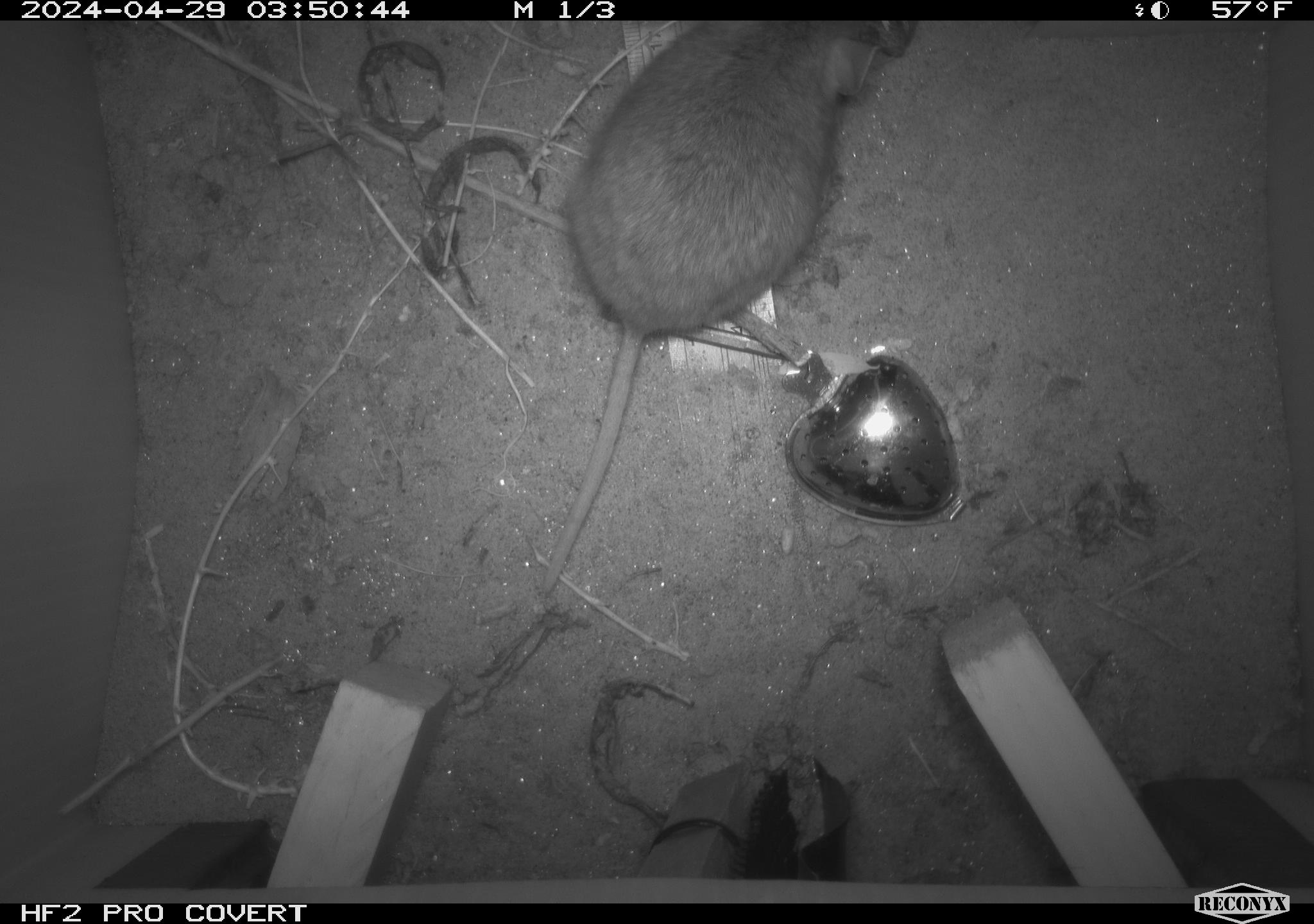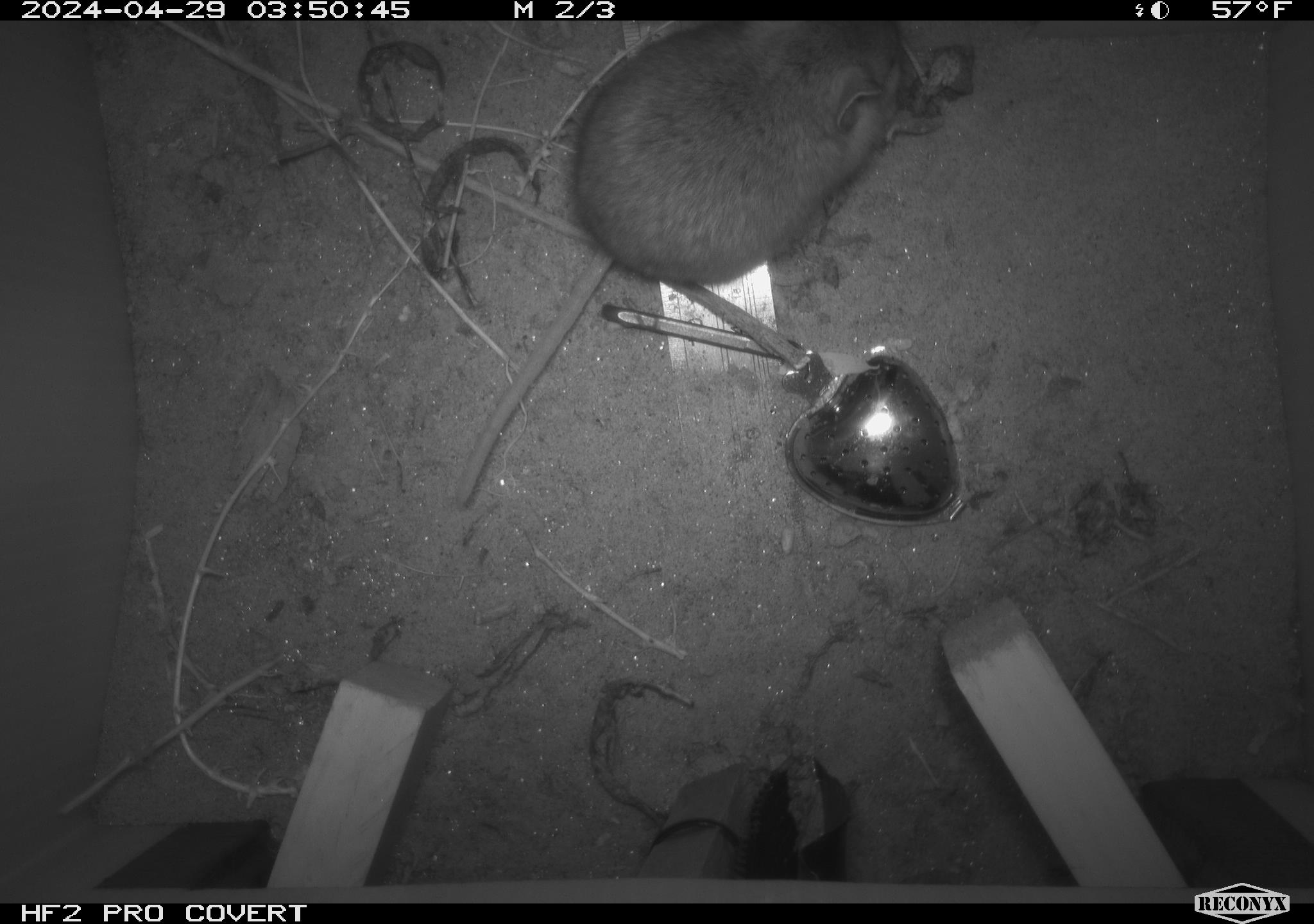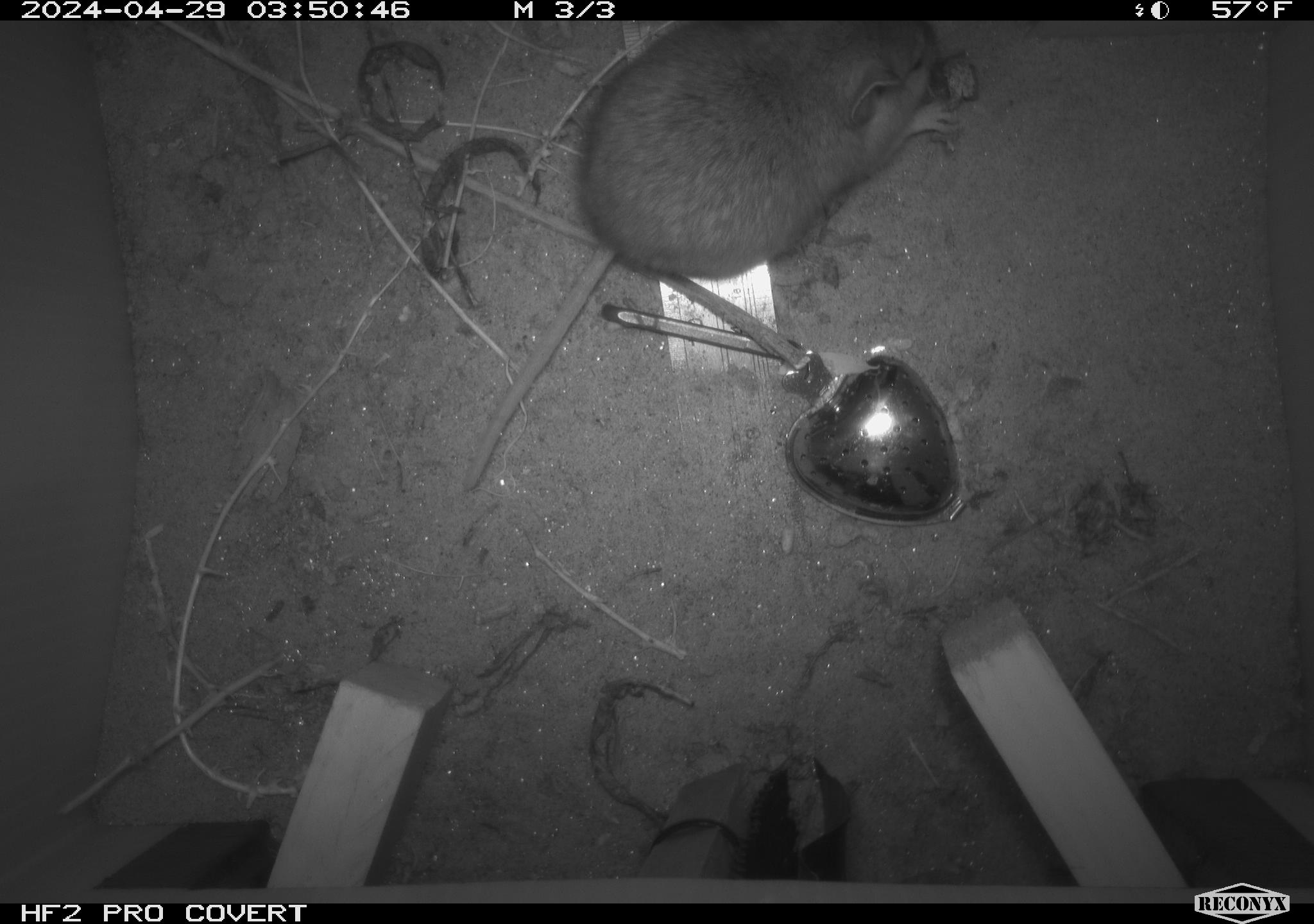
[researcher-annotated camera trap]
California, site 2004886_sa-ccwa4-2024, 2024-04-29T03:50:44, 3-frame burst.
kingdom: Animalia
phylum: Chordata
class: Mammalia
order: Rodentia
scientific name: Rodentia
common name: woodrat or rat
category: woodrat or rat species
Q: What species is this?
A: Woodrat or rat species (woodrat or rat) (Rodentia).